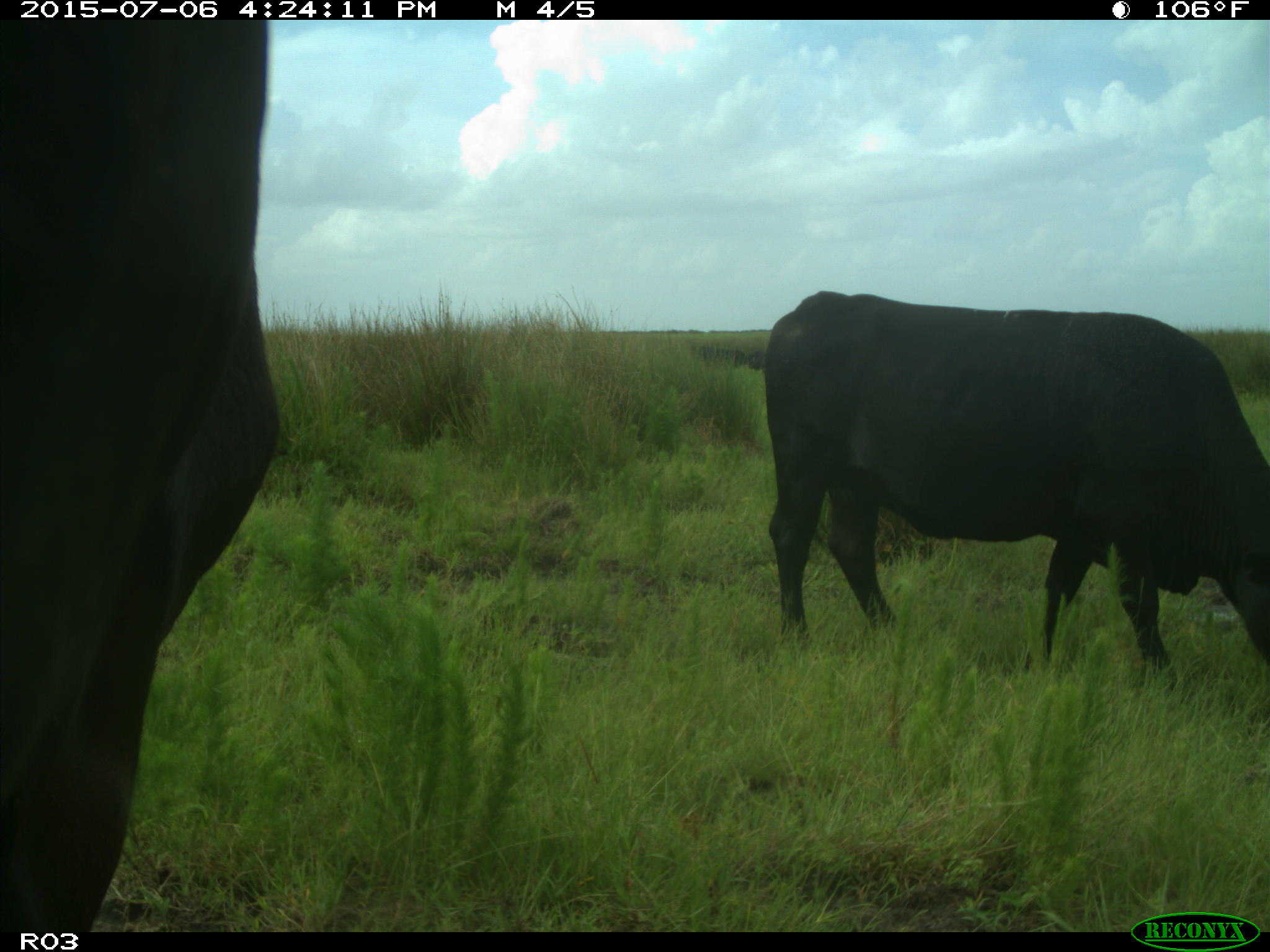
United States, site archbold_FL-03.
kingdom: Animalia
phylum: Chordata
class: Mammalia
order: Artiodactyla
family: Bovidae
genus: Bos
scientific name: Bos taurus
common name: domestic cow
Bos taurus (domestic cow).